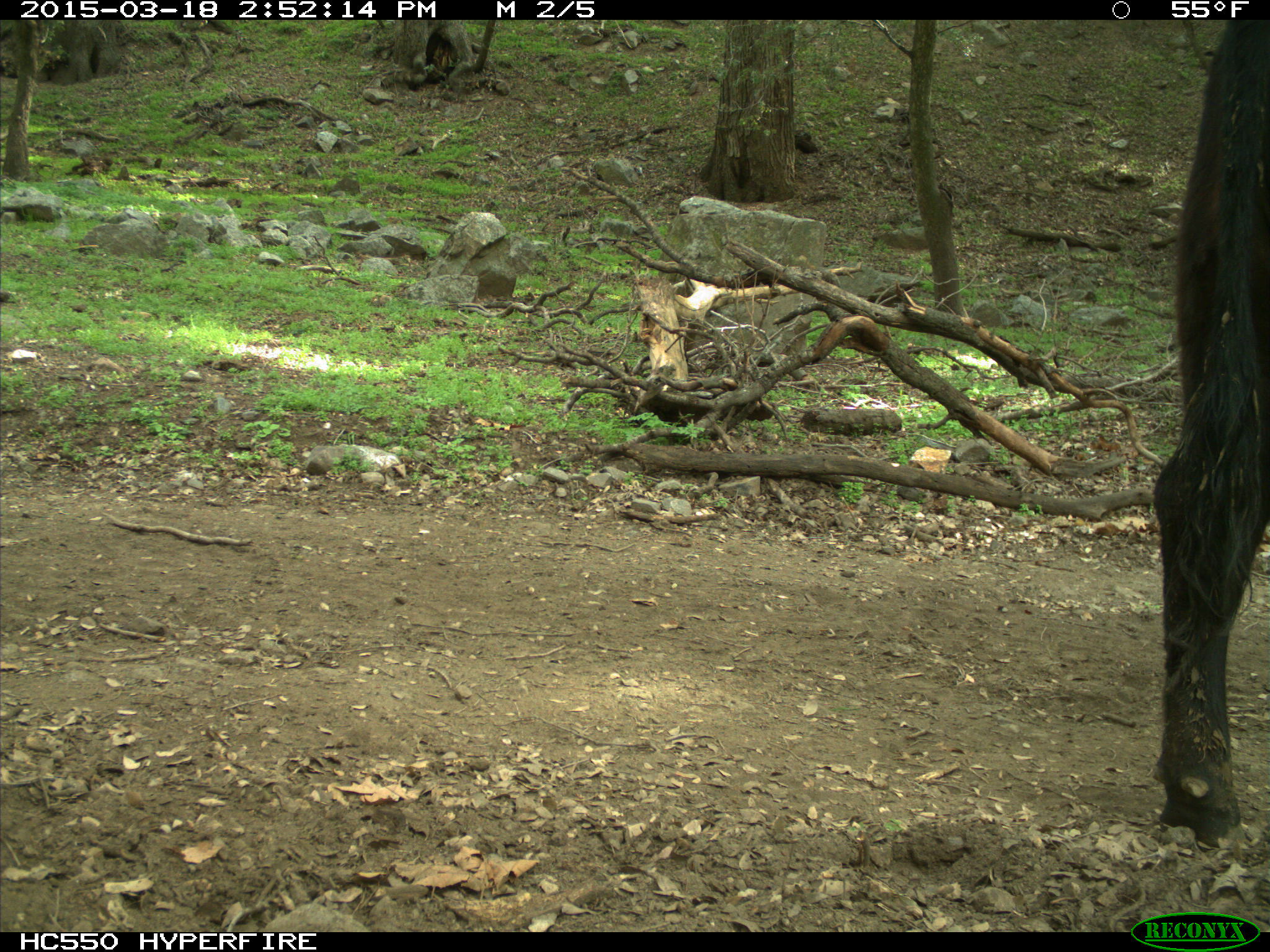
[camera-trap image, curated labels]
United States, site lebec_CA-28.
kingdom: Animalia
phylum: Chordata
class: Mammalia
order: Artiodactyla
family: Bovidae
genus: Bos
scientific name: Bos taurus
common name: domestic cow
Bos taurus (domestic cow).